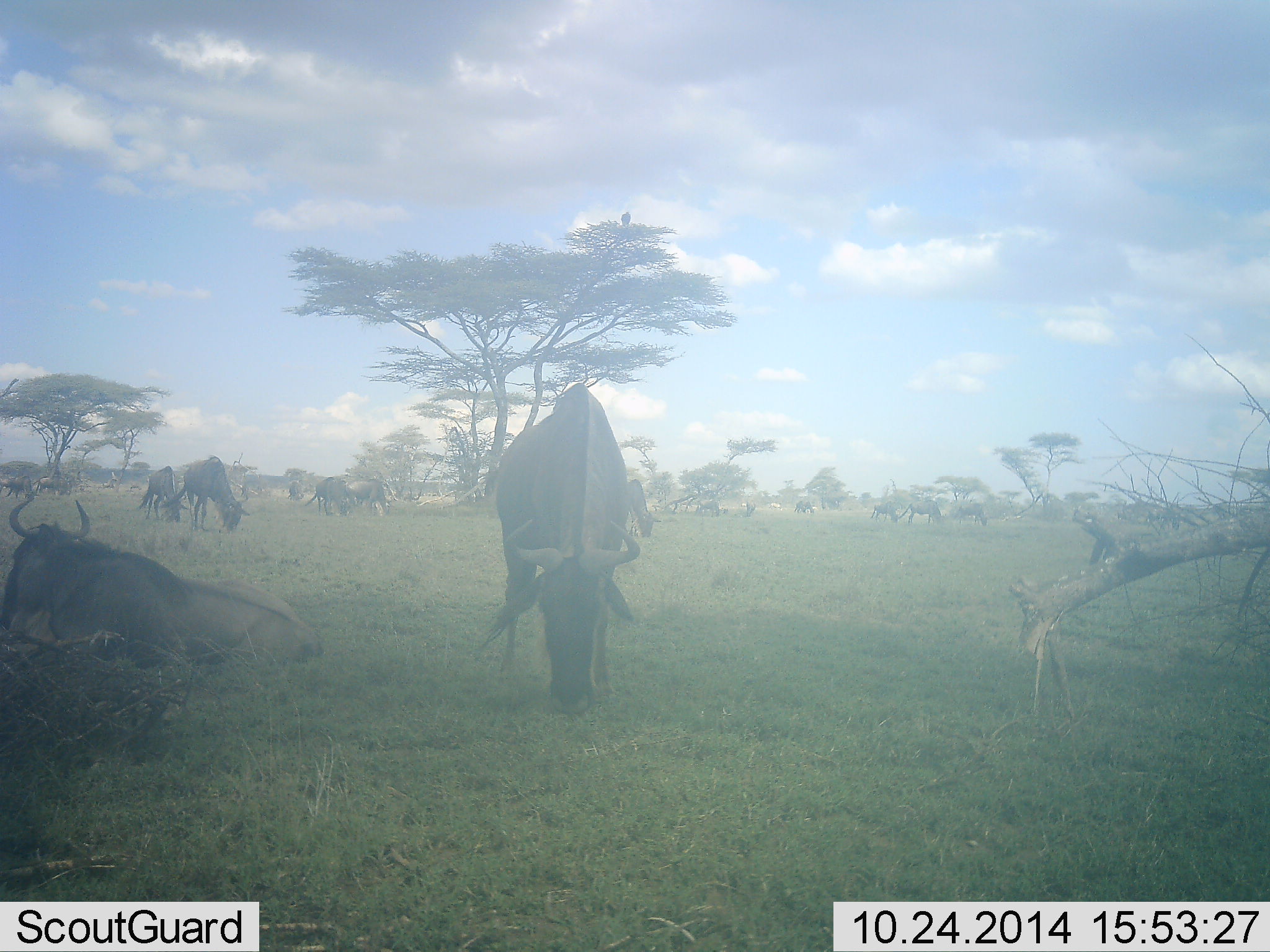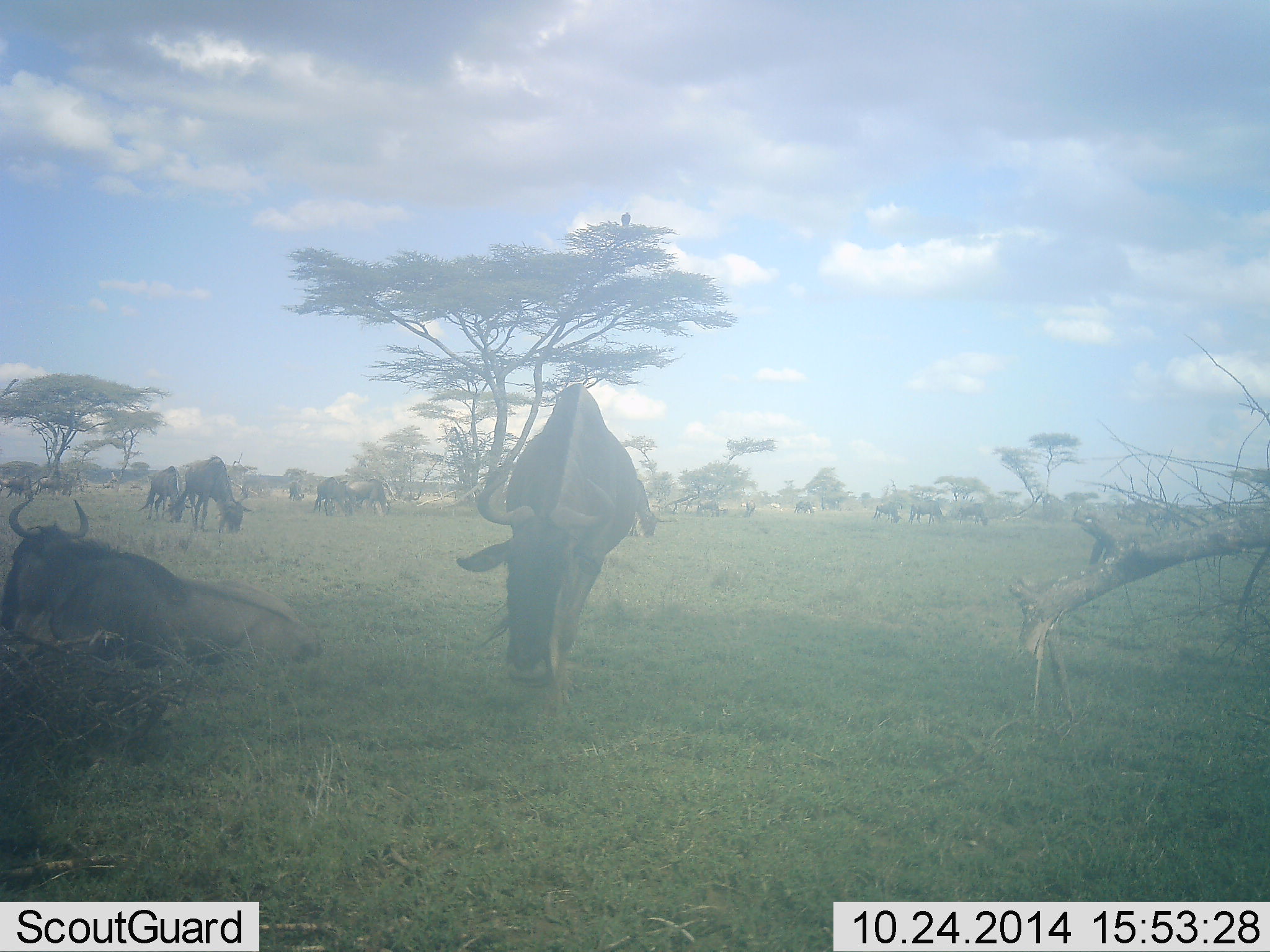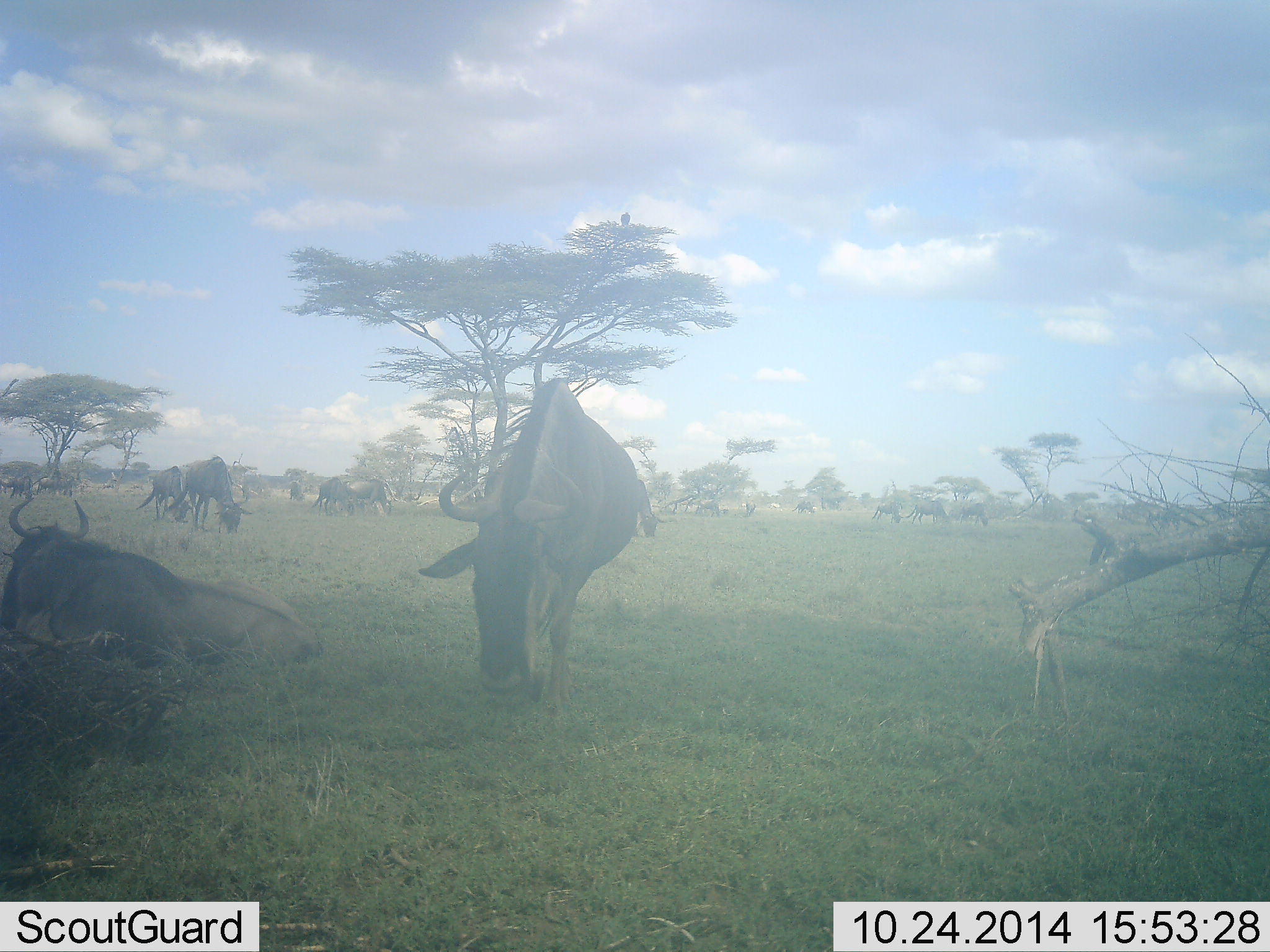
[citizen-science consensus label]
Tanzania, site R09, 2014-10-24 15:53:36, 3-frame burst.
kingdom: Animalia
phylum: Chordata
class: Mammalia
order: Artiodactyla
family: Bovidae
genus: Connochaetes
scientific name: Connochaetes taurinus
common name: blue wildebeest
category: wildebeest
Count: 11-50.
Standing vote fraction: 60%.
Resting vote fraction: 80%.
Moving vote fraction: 50%.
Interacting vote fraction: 0%.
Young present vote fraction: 0%.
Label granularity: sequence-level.